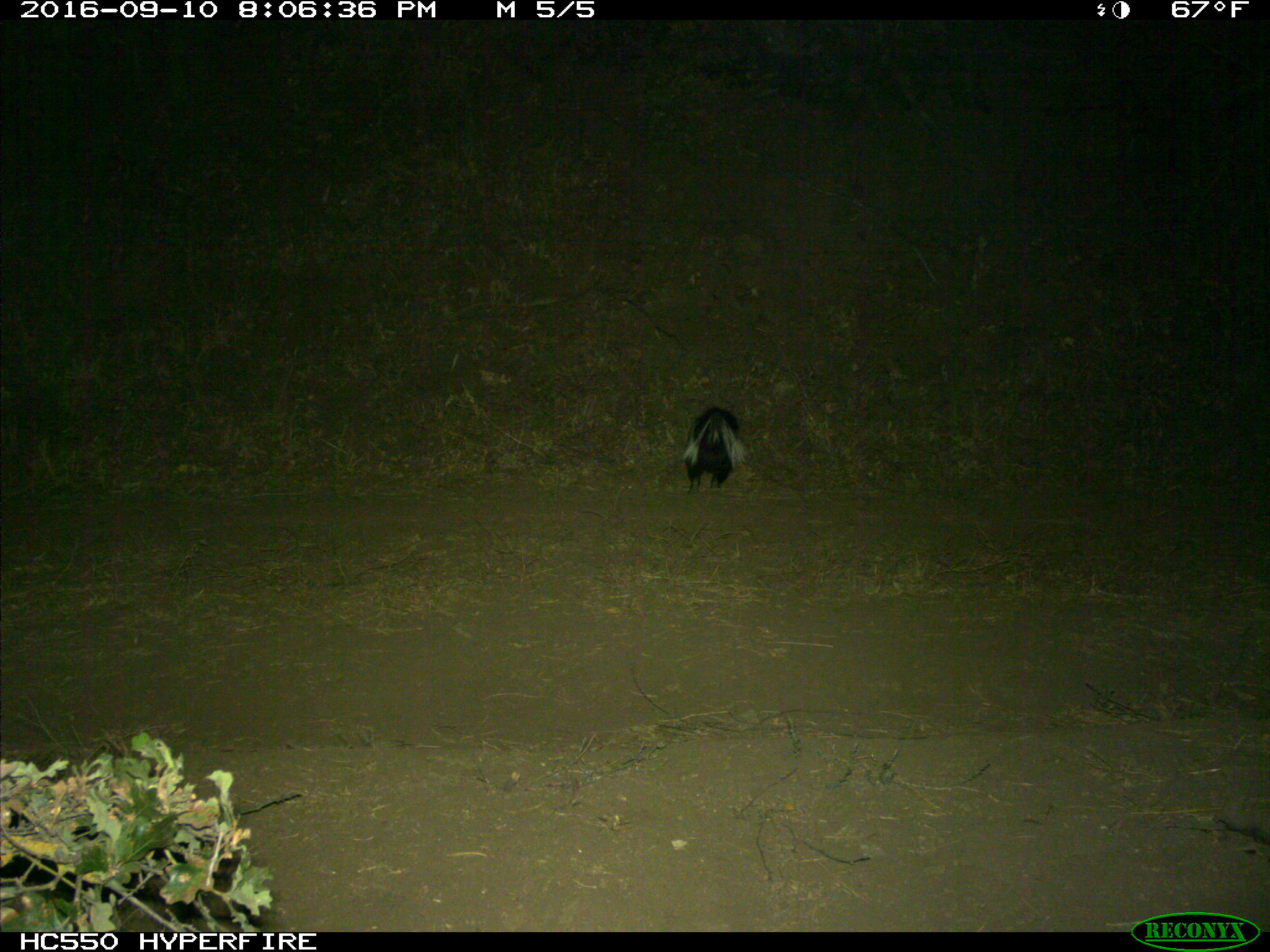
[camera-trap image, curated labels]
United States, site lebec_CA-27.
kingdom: Animalia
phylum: Chordata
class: Mammalia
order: Carnivora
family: Mephitidae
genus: Mephitis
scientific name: Mephitis mephitis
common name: striped skunk